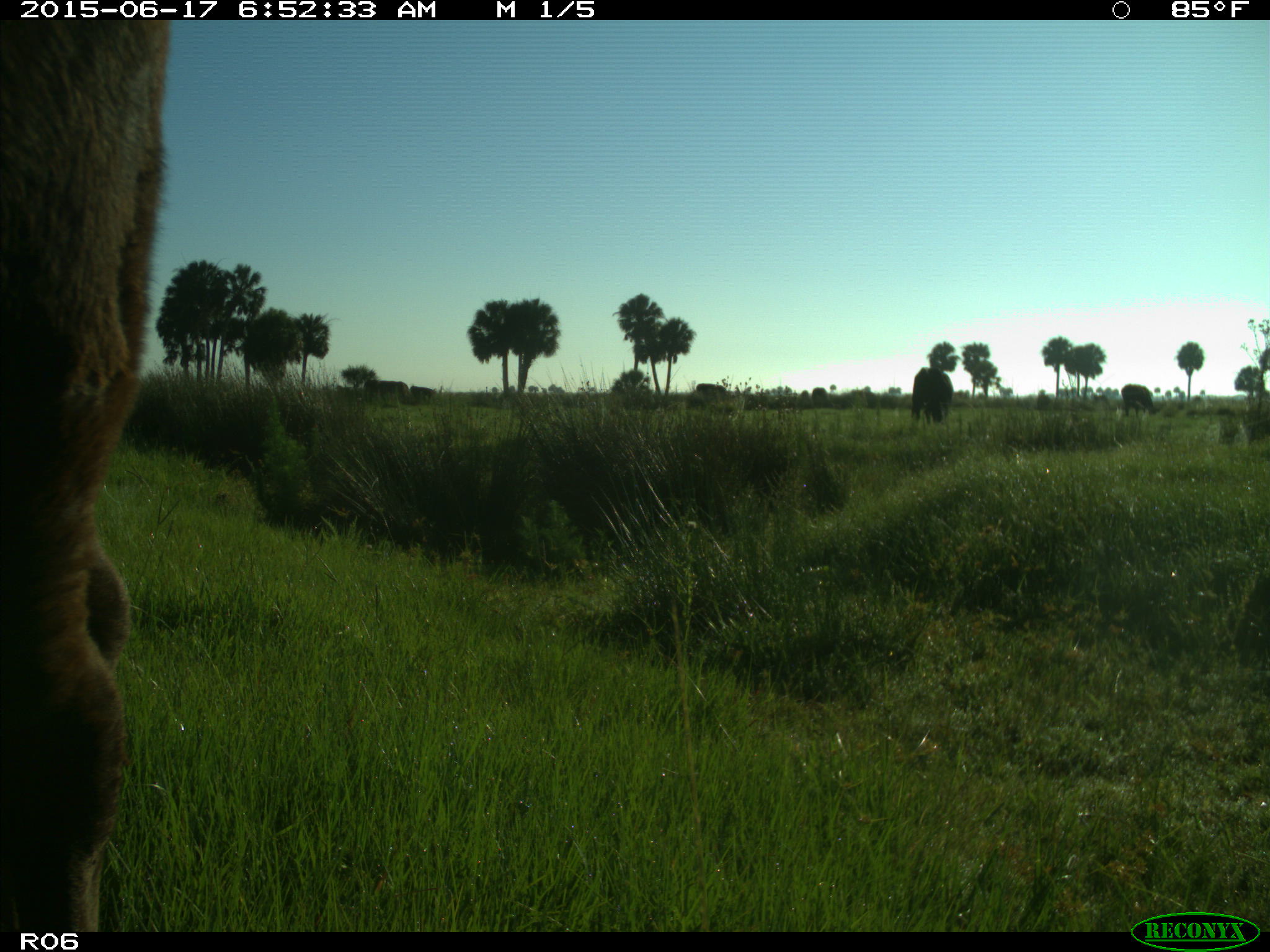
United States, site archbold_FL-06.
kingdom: Animalia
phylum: Chordata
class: Mammalia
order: Artiodactyla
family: Bovidae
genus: Bos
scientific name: Bos taurus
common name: domestic cow